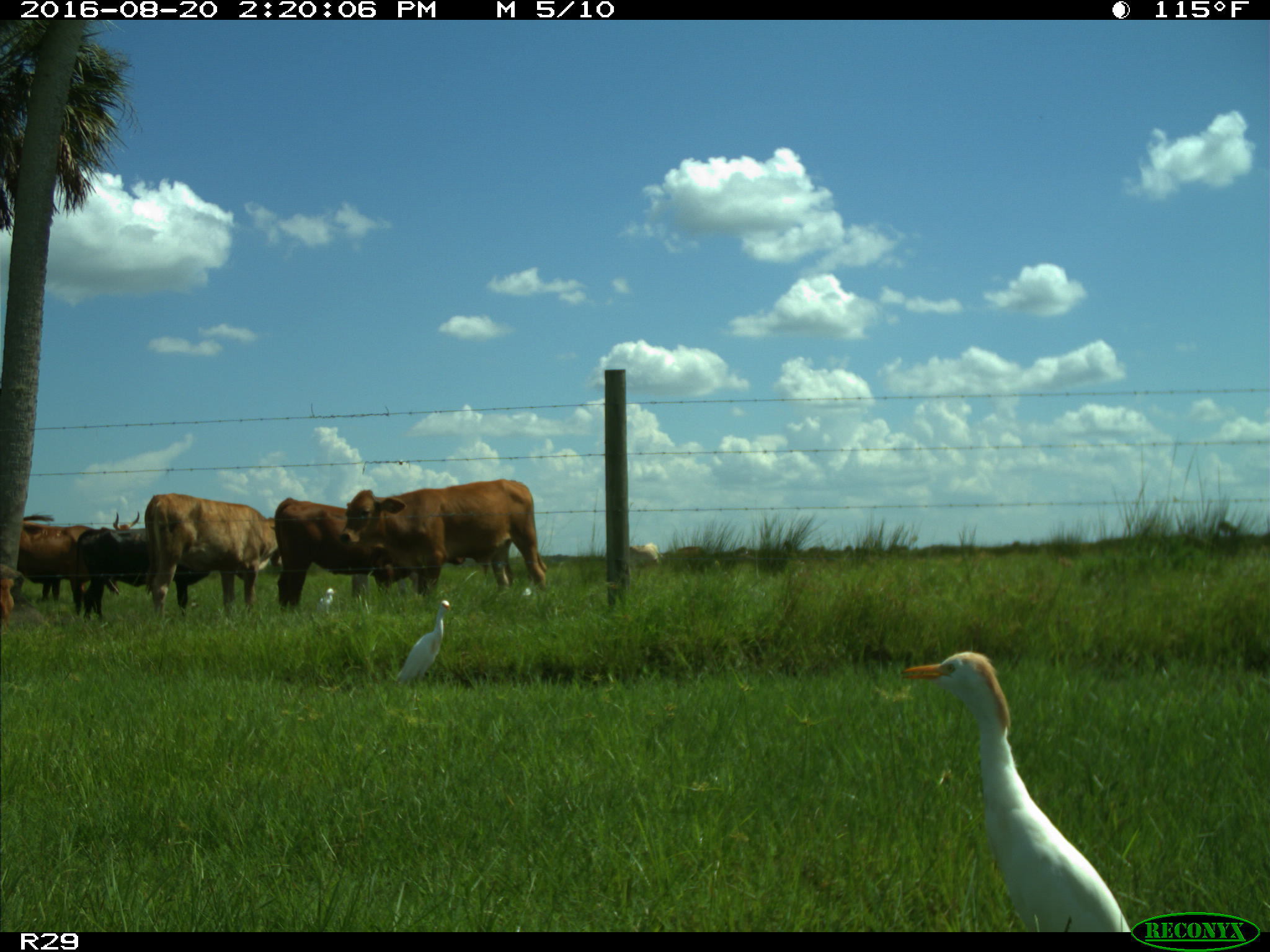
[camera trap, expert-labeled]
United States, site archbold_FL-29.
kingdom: Animalia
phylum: Chordata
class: Mammalia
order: Artiodactyla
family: Bovidae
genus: Bos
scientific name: Bos taurus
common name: domestic cow